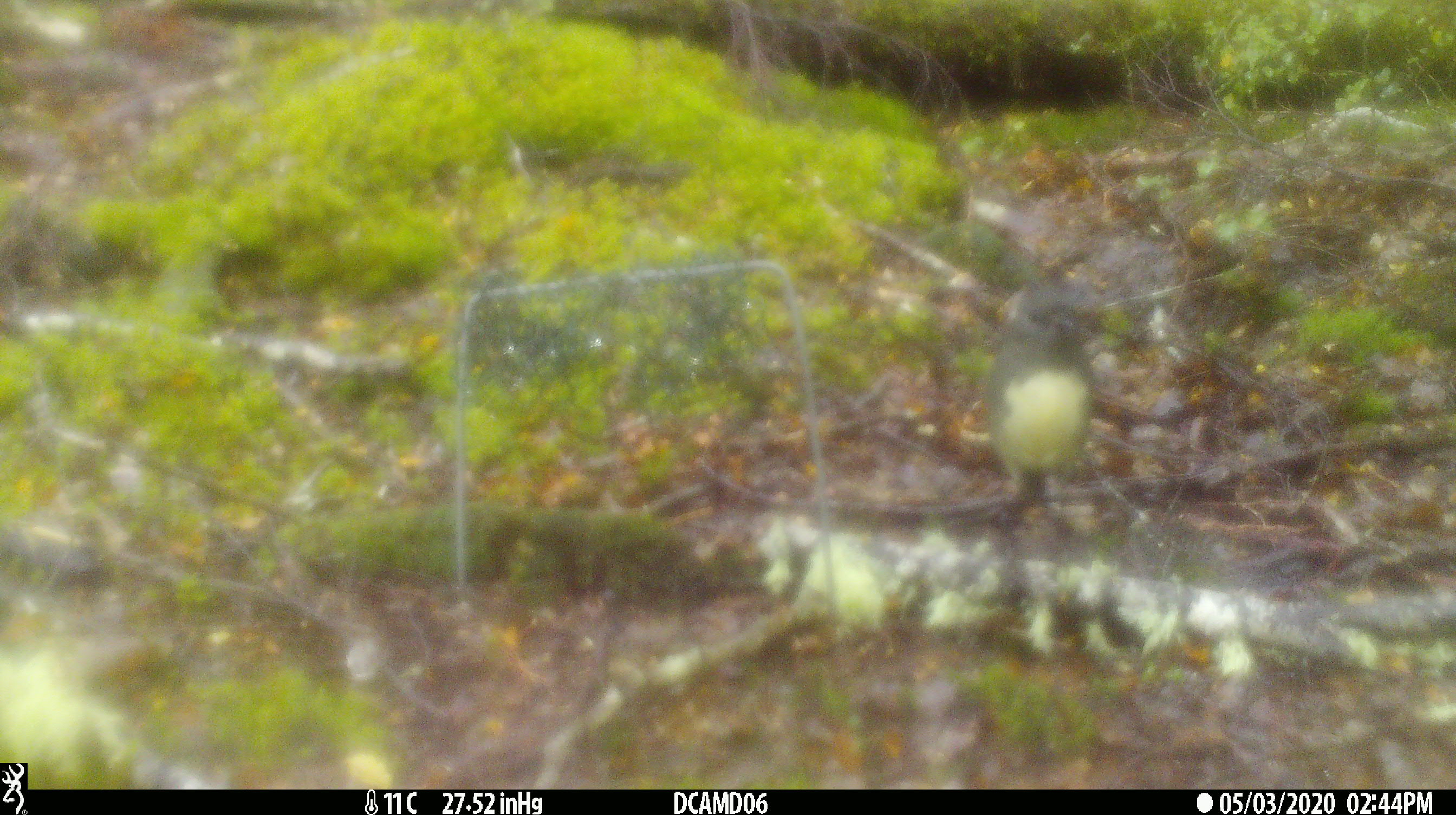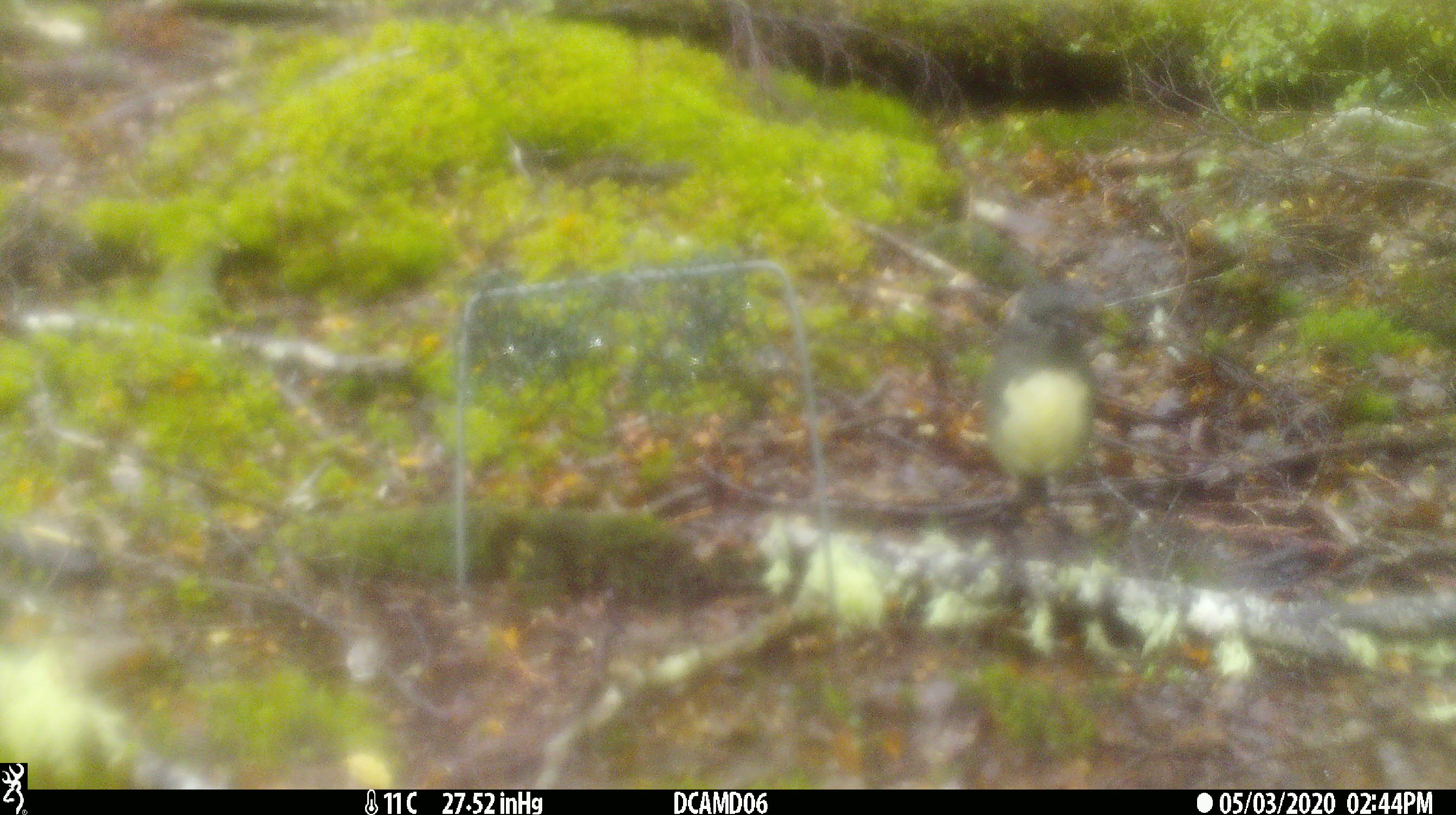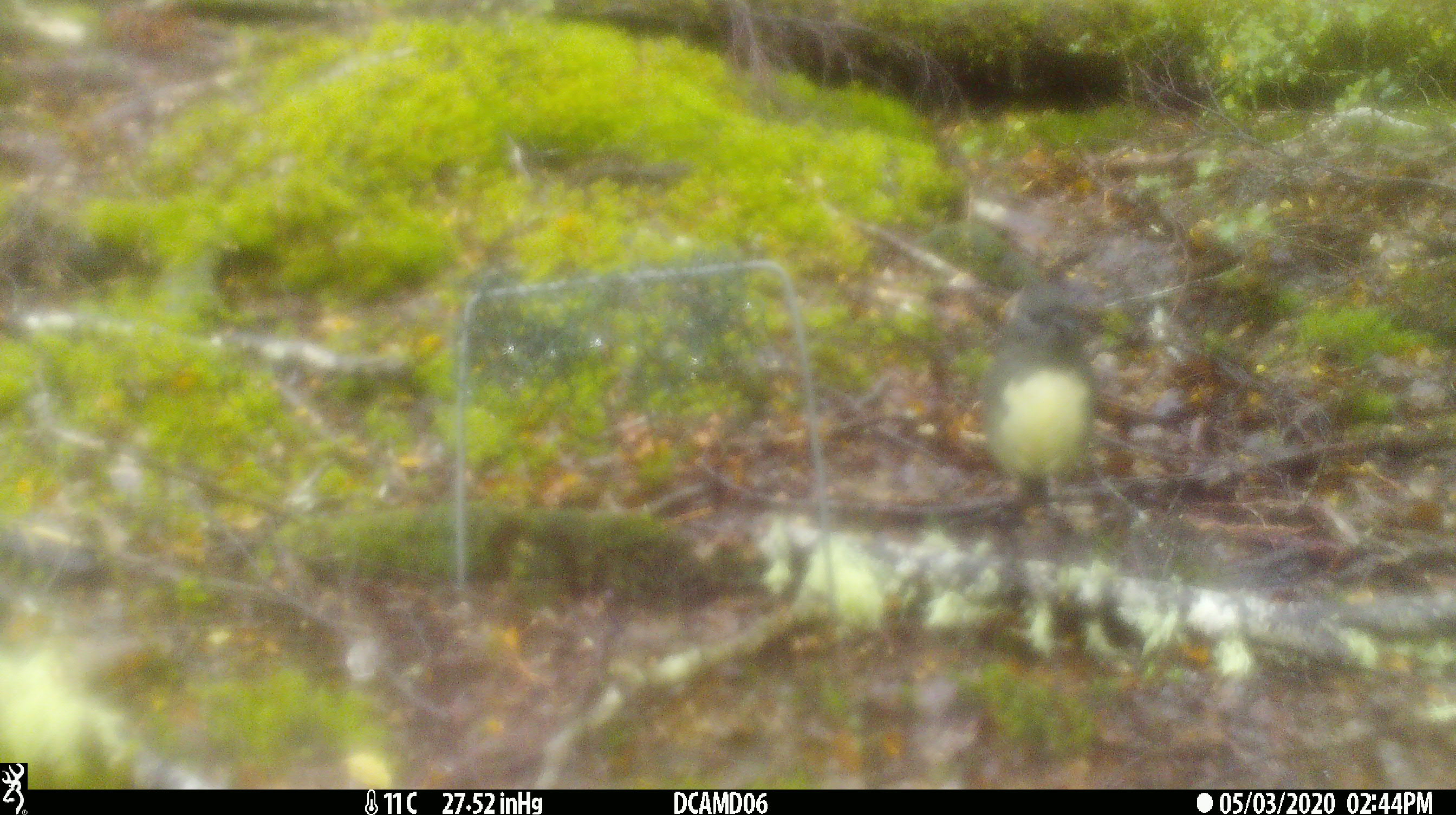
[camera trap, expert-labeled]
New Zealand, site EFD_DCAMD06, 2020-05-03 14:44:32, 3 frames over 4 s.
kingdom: Animalia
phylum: Chordata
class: Aves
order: Passeriformes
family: Petroicidae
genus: Petroica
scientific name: Petroica australis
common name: new zealand robin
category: robin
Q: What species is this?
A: Robin (new zealand robin) (Petroica australis).